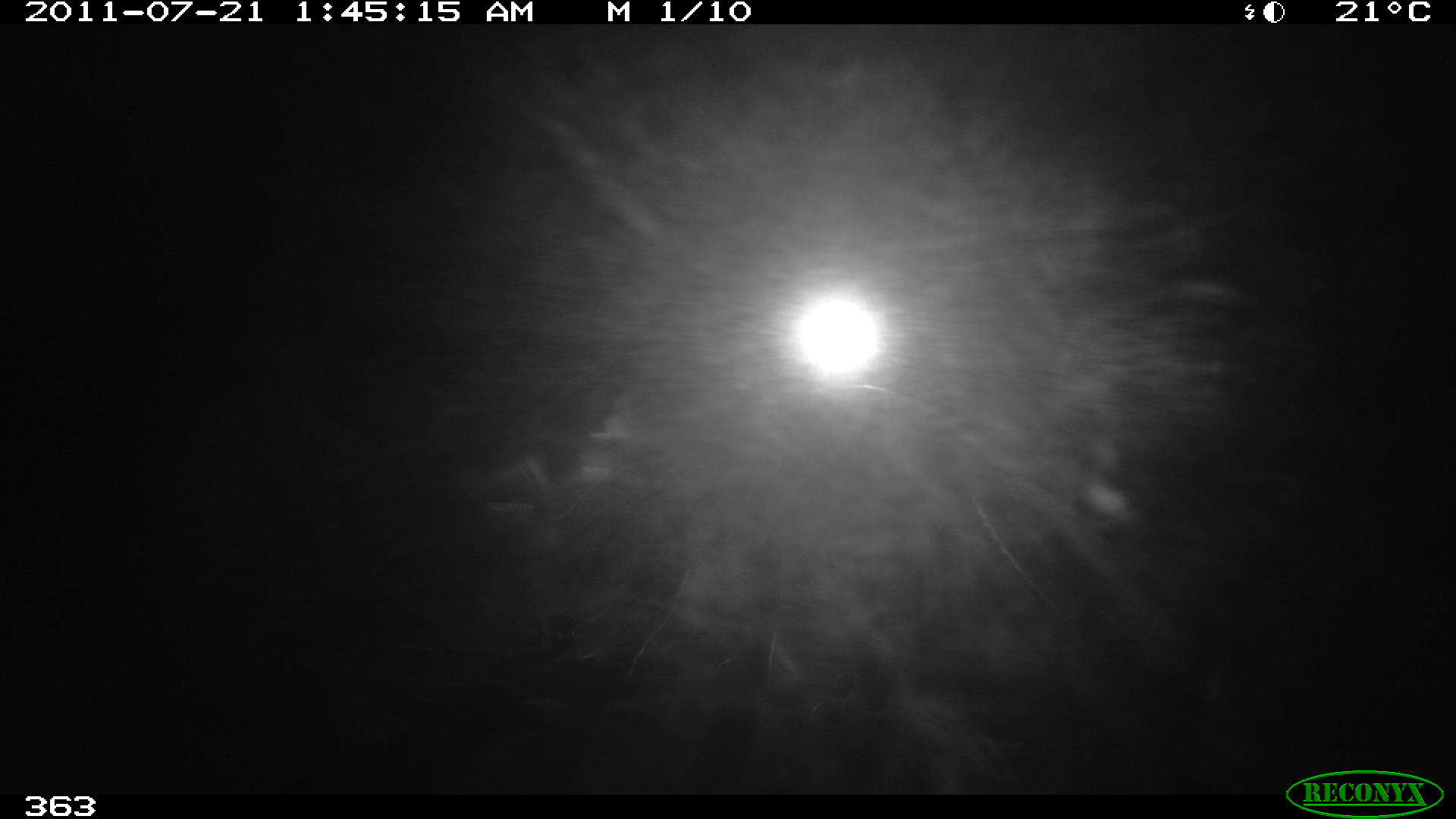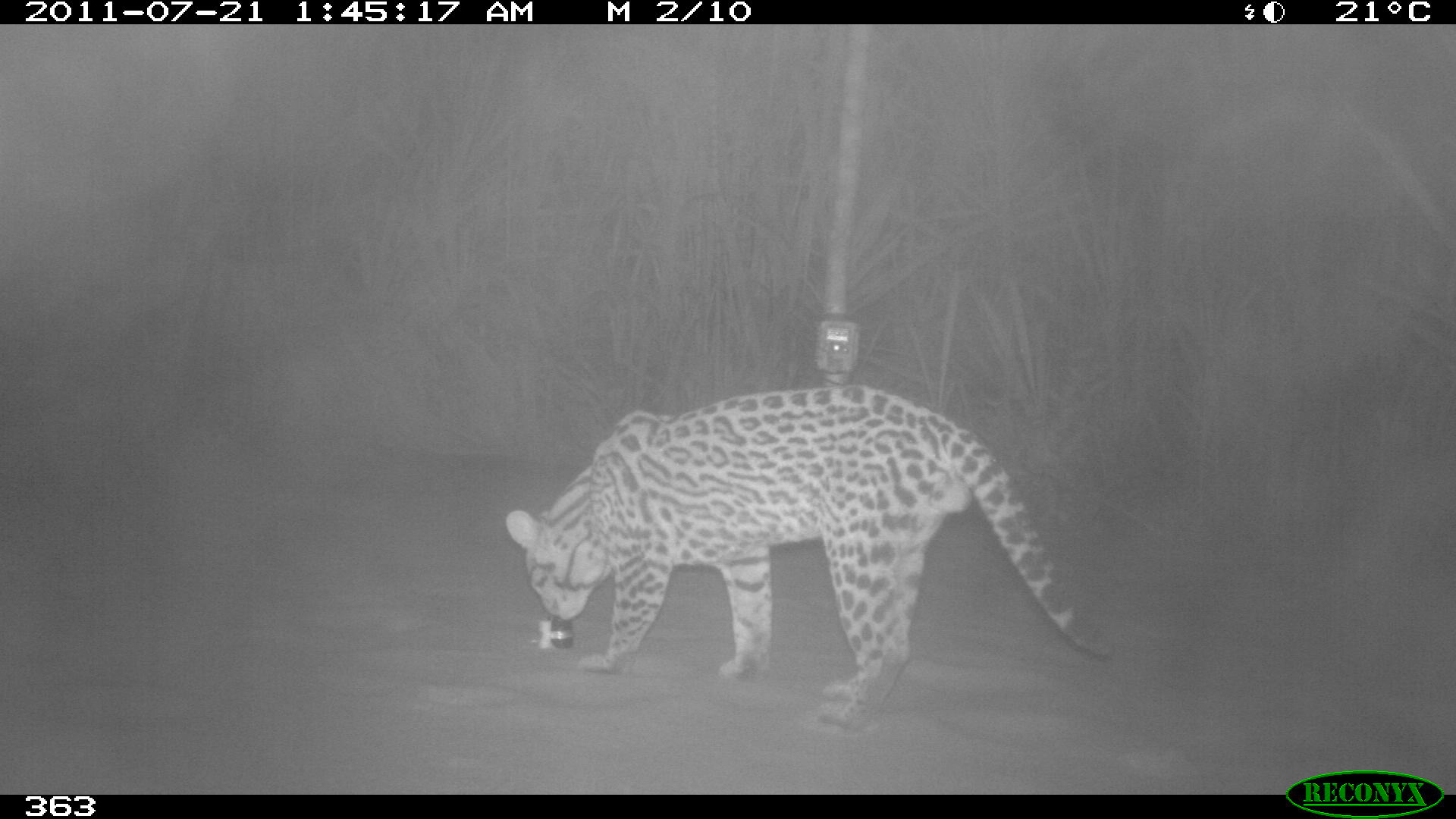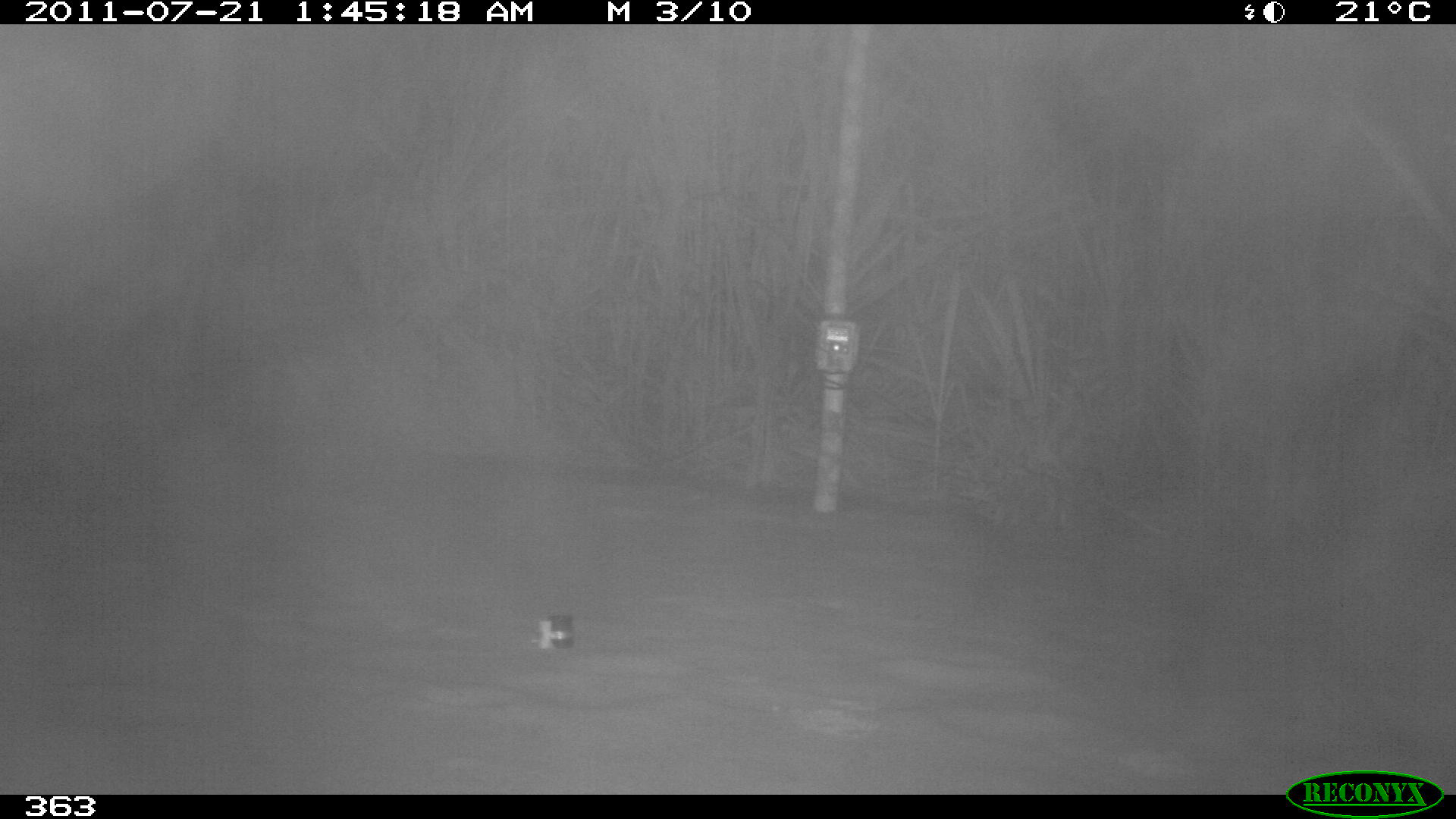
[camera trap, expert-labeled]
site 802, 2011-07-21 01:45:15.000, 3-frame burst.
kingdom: Animalia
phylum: Chordata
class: Mammalia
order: Carnivora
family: Felidae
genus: Leopardus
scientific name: Leopardus pardalis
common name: ocelot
Leopardus pardalis (ocelot).